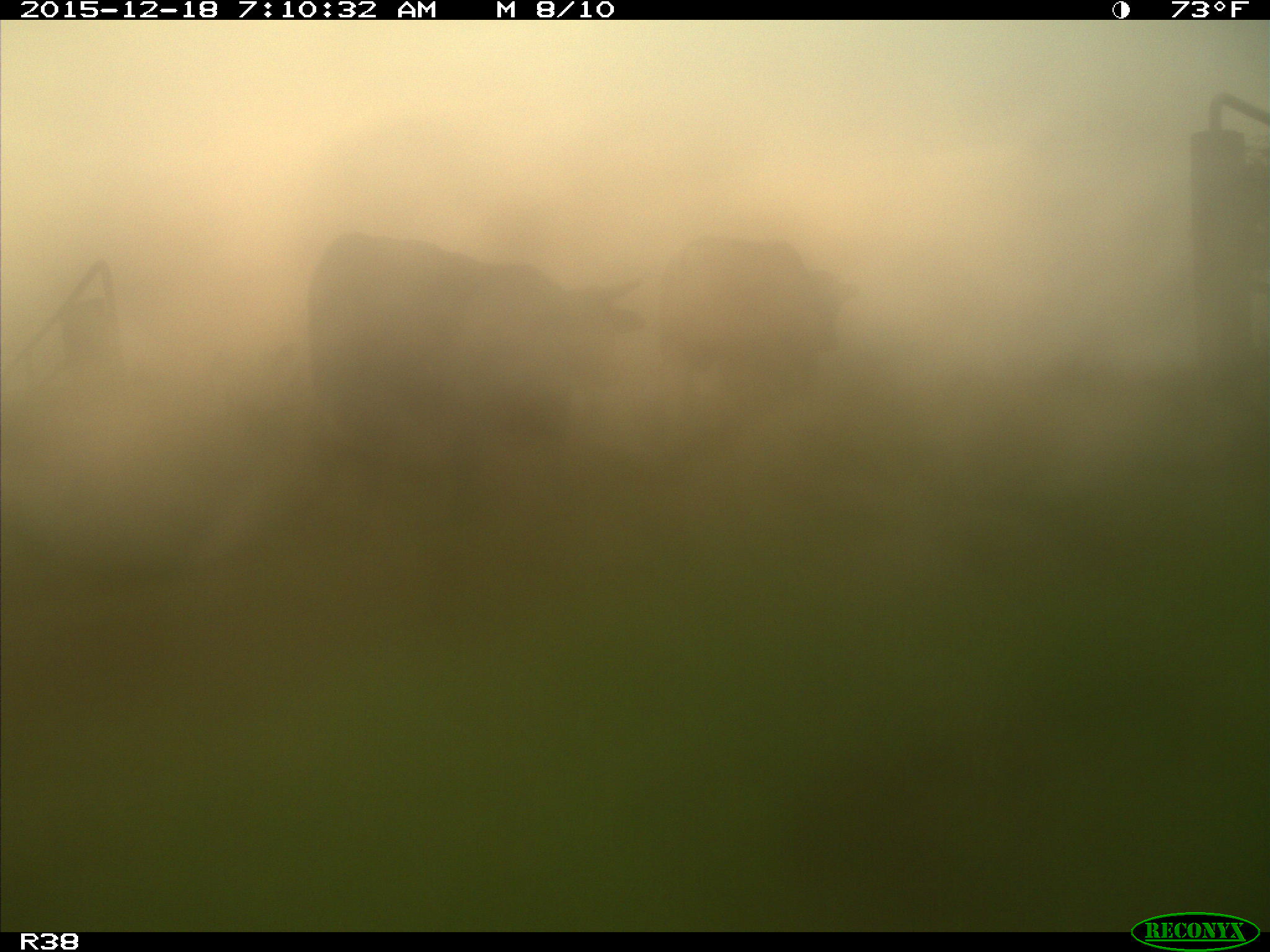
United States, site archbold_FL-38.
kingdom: Animalia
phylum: Chordata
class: Mammalia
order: Artiodactyla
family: Bovidae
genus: Bos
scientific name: Bos taurus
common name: domestic cow